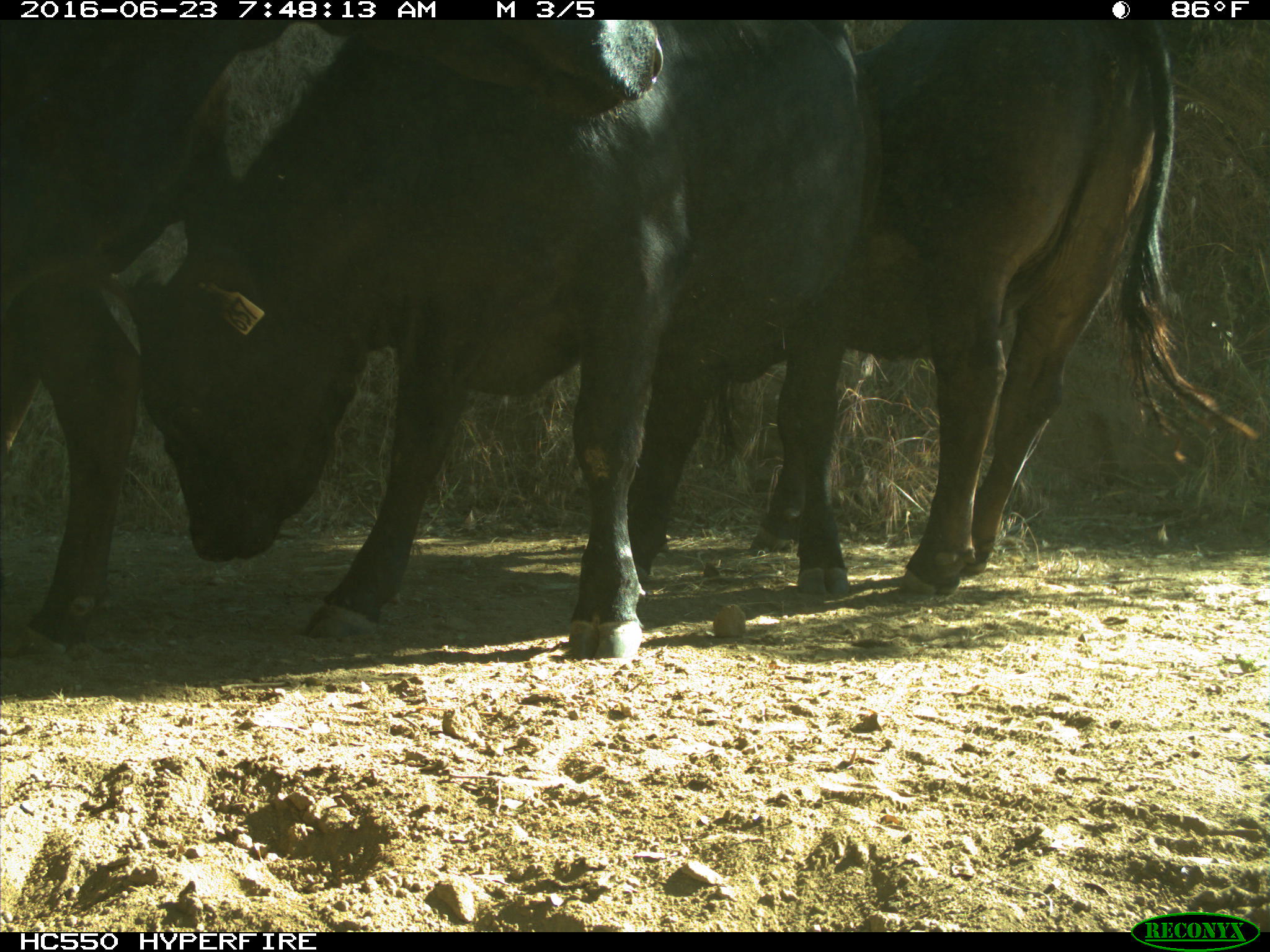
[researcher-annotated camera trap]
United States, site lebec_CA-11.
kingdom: Animalia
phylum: Chordata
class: Mammalia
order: Artiodactyla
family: Bovidae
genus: Bos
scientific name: Bos taurus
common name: domestic cow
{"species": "Bos taurus (domestic cow)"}